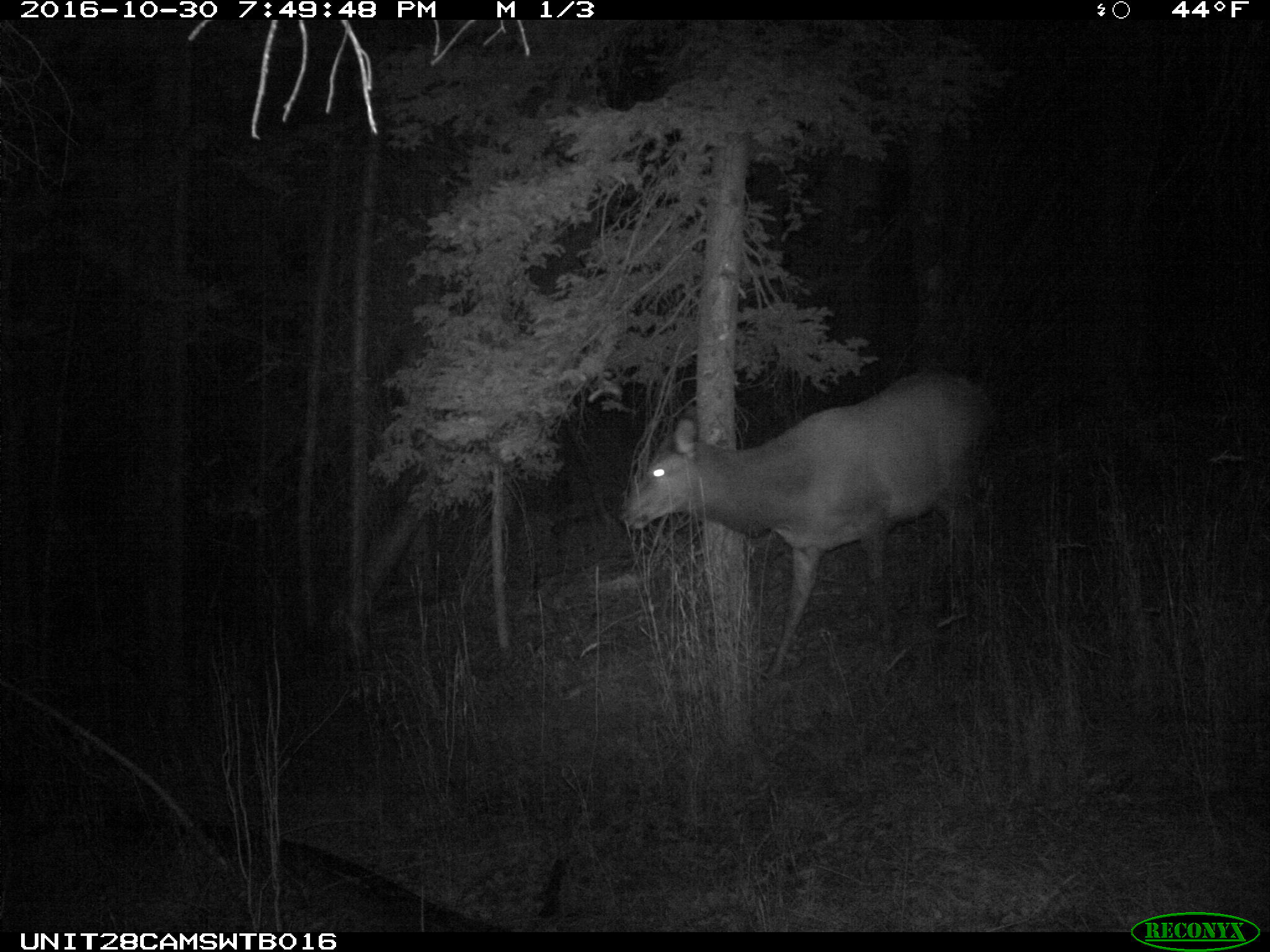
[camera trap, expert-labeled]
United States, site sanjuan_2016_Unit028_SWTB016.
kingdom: Animalia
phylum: Chordata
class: Mammalia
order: Artiodactyla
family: Cervidae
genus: Cervus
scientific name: Cervus elaphus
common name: red deer